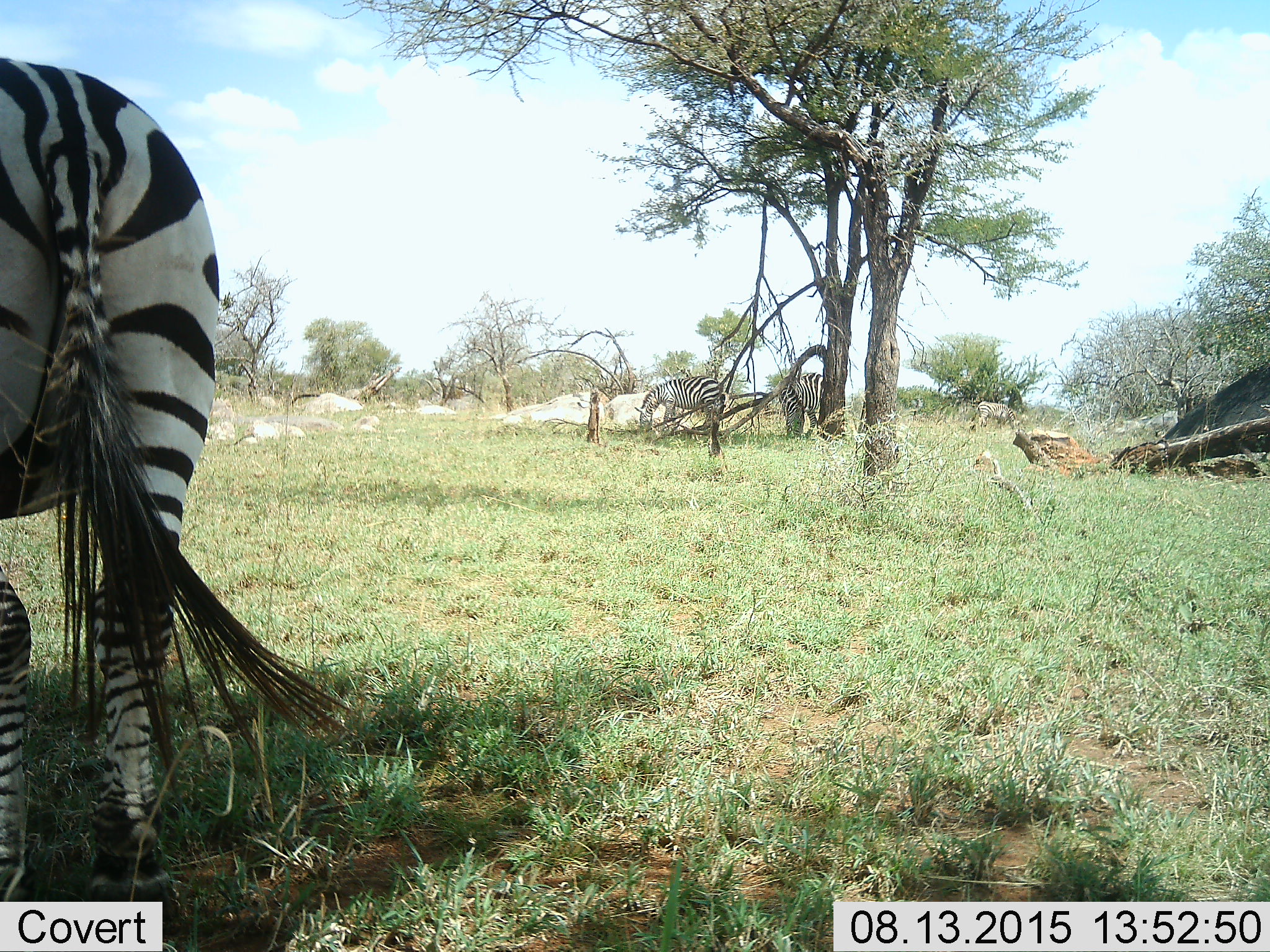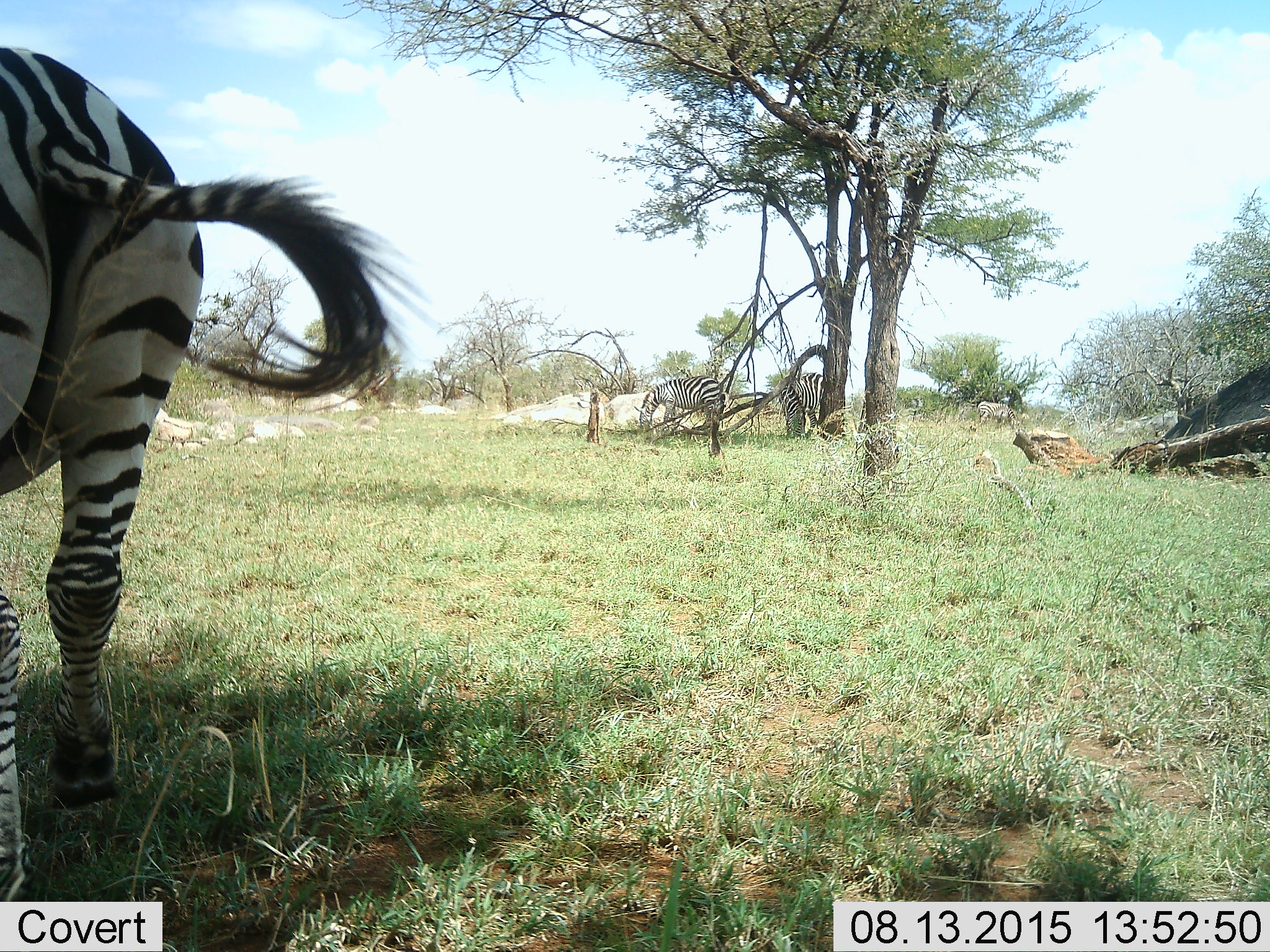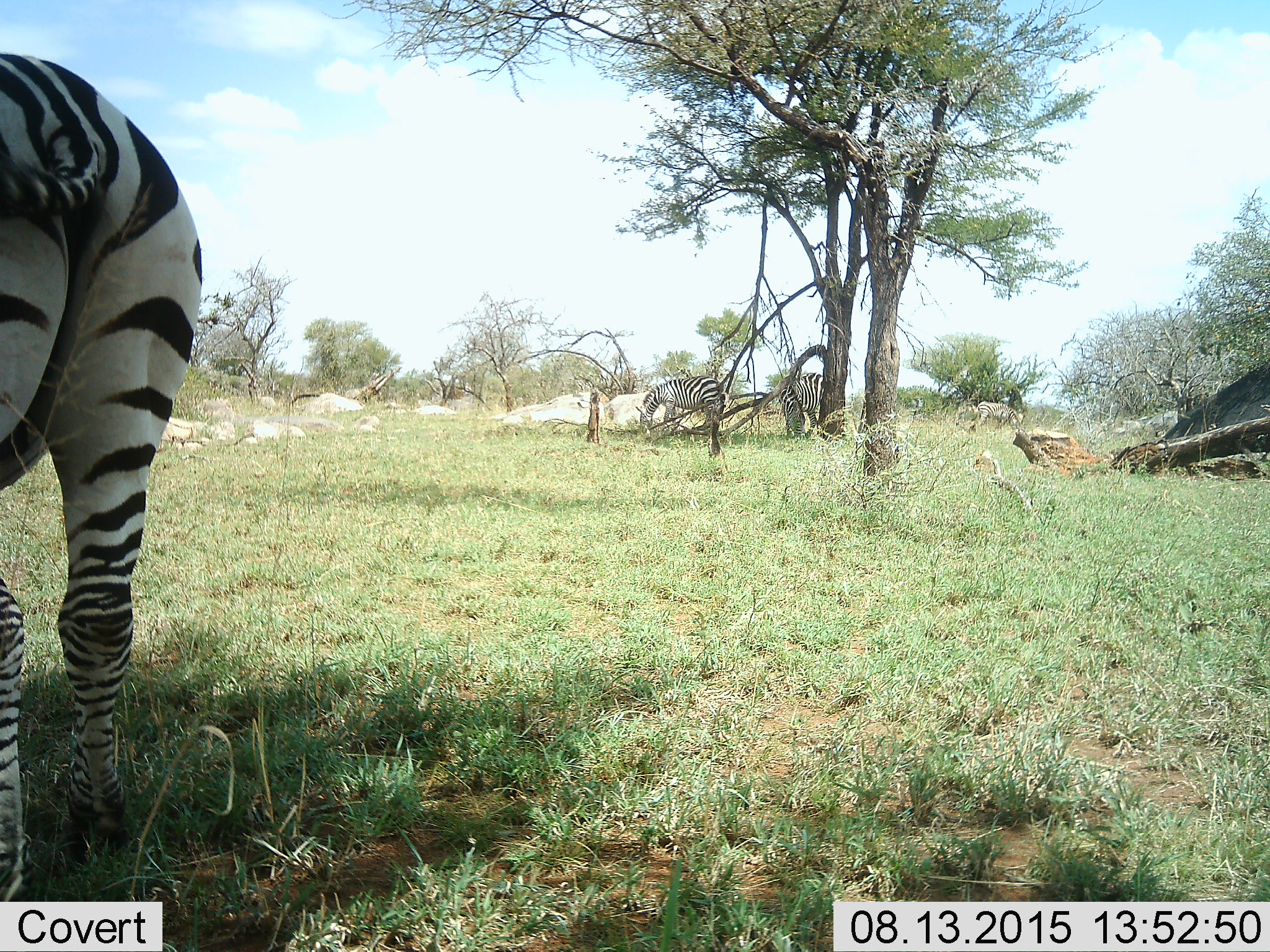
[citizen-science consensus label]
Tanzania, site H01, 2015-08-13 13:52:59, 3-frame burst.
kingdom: Animalia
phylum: Chordata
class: Mammalia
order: Perissodactyla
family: Equidae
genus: Equus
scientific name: Equus quagga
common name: plains zebra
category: zebra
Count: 4.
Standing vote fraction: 40%.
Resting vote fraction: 0%.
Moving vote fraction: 10%.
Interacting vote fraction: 0%.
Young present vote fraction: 0%.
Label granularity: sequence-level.